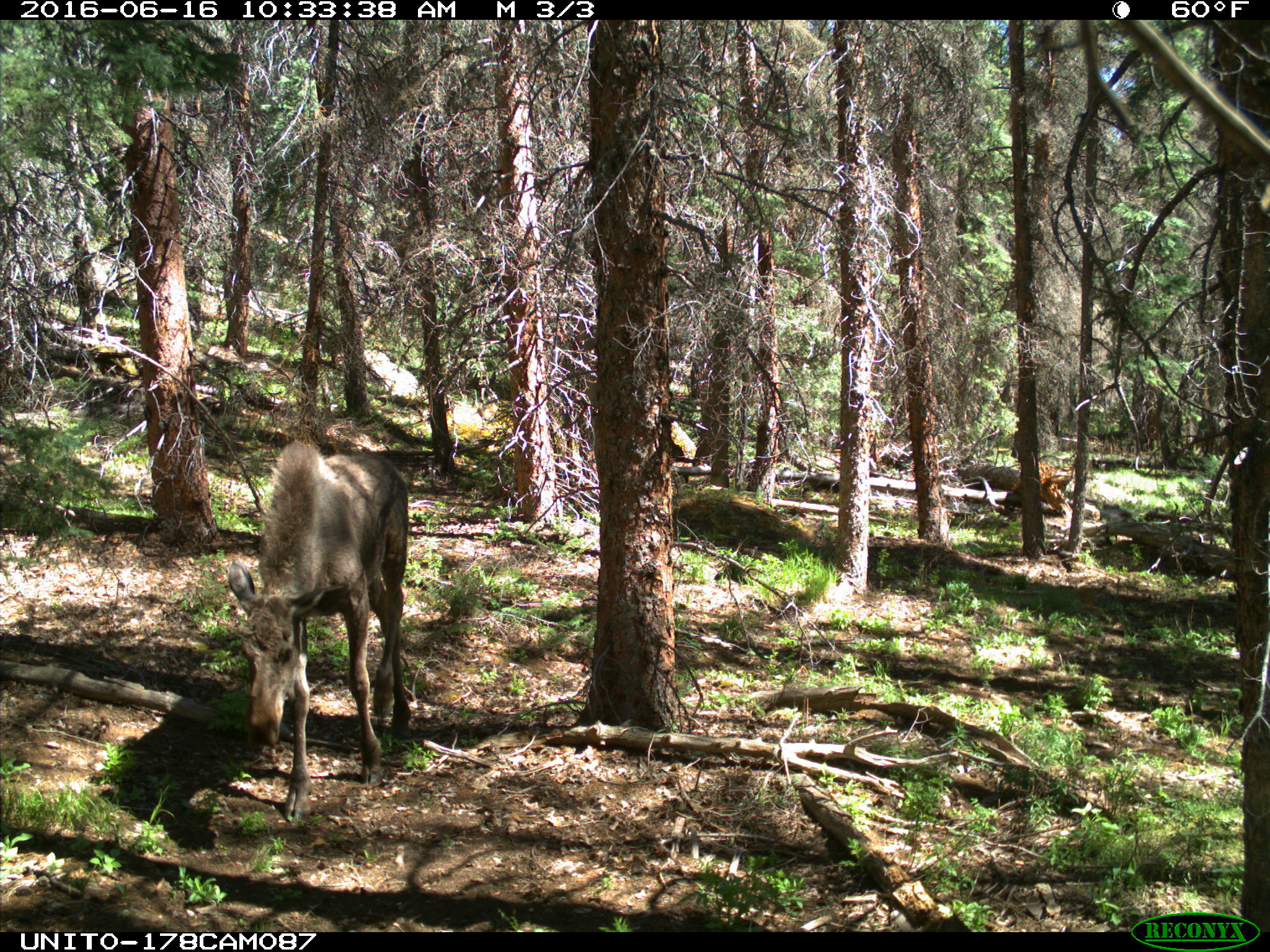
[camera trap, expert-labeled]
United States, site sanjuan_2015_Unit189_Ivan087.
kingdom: Animalia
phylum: Chordata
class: Mammalia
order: Artiodactyla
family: Cervidae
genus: Alces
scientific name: Alces alces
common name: moose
Alces alces (moose).